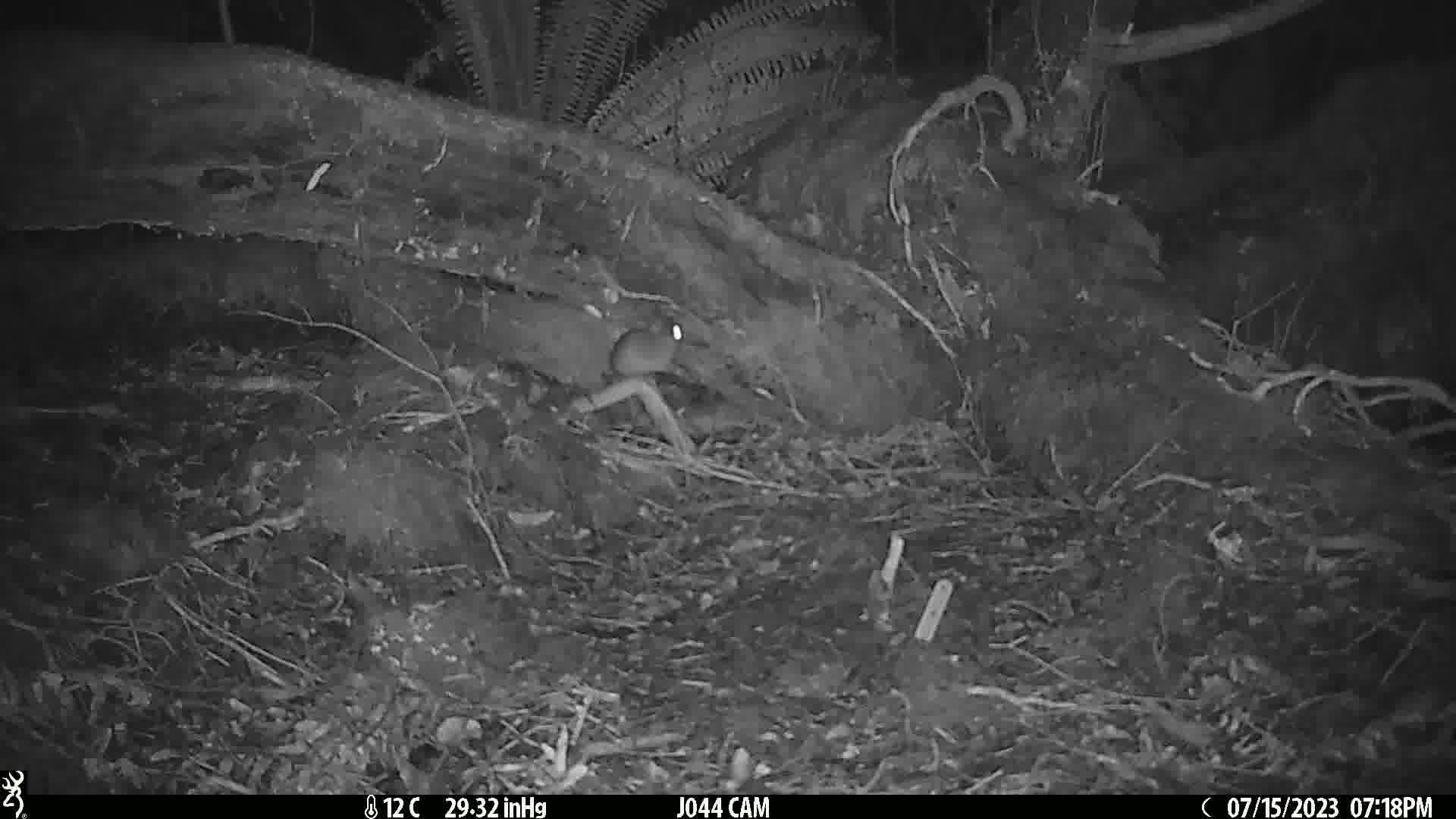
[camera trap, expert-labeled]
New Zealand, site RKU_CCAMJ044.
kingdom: Animalia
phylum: Chordata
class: Mammalia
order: Rodentia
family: Muridae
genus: Rattus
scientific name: Rattus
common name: rat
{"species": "rat (Rattus)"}